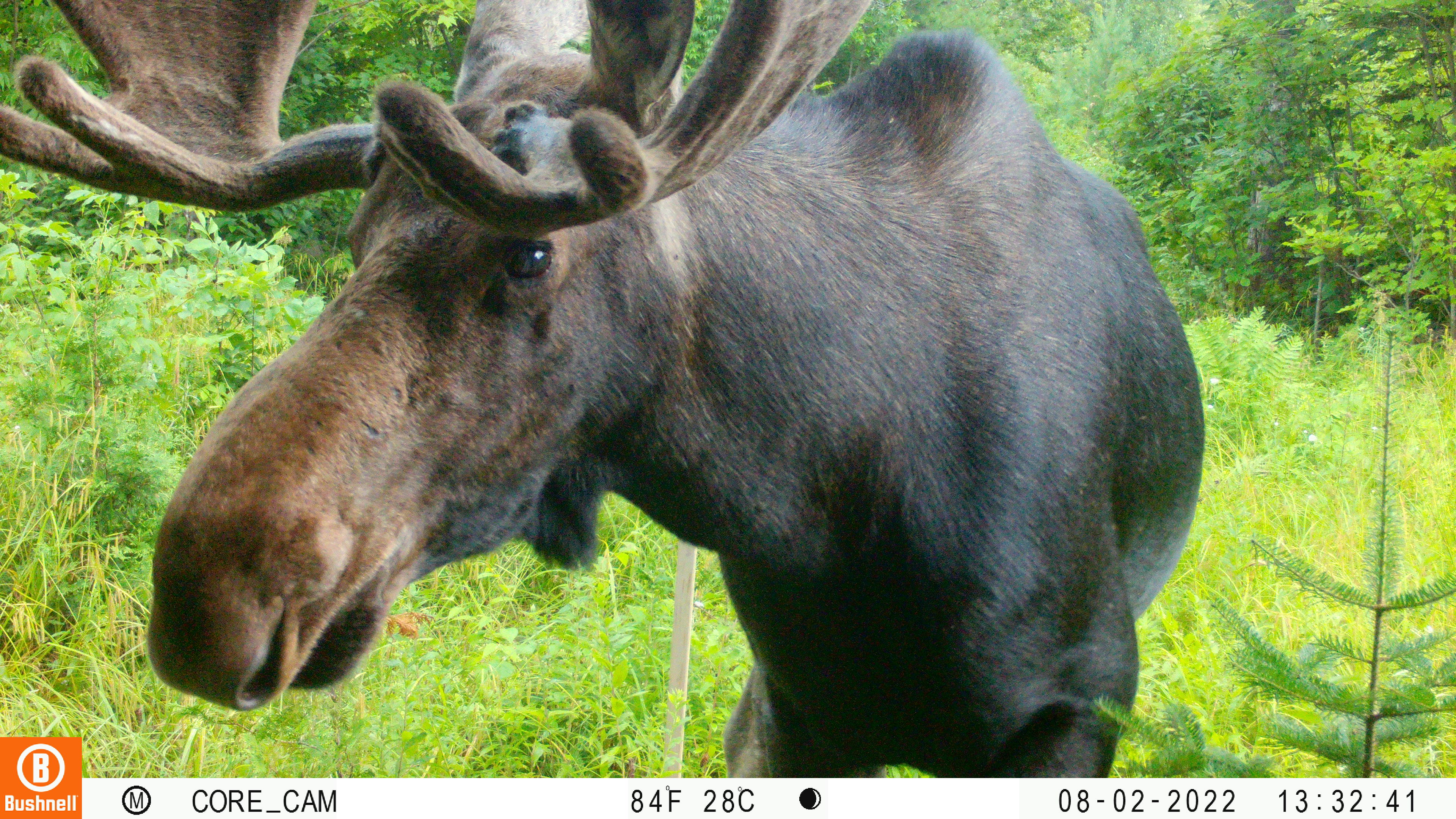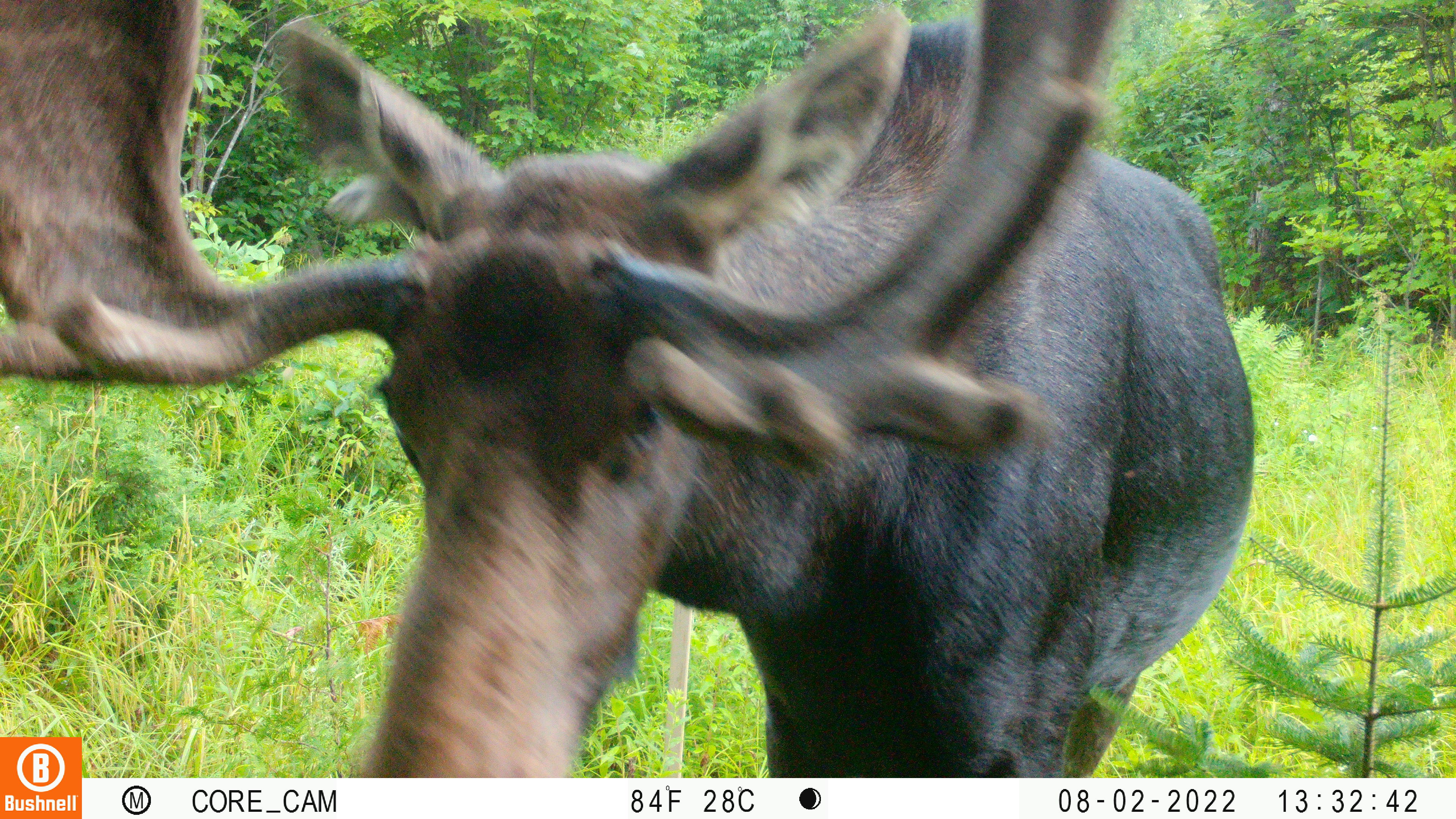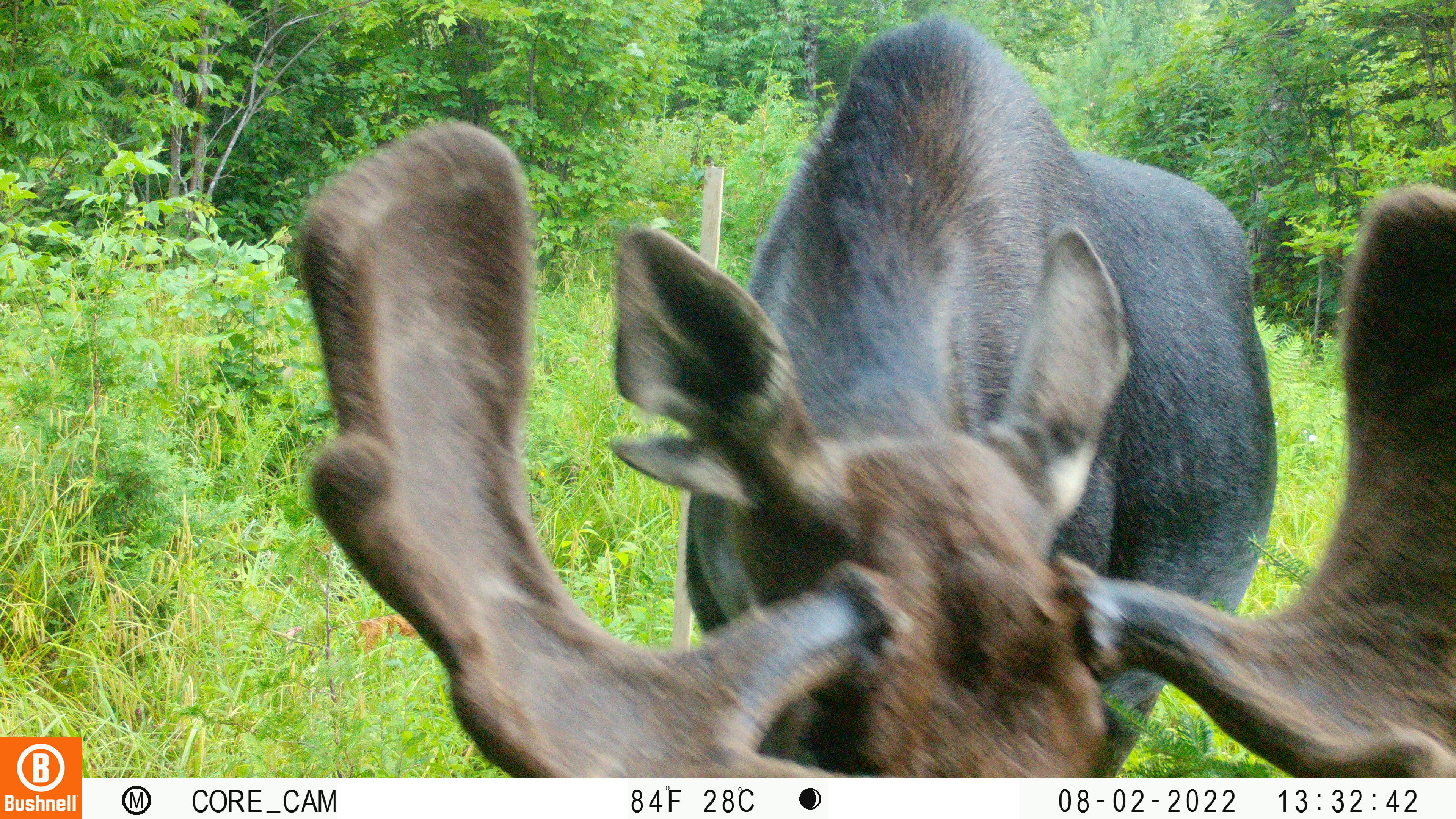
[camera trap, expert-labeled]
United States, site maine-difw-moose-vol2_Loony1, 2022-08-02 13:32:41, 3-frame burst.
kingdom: Animalia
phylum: Chordata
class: Mammalia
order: Artiodactyla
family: Cervidae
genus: Alces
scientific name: Alces alces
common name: moose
Moose (Alces alces).